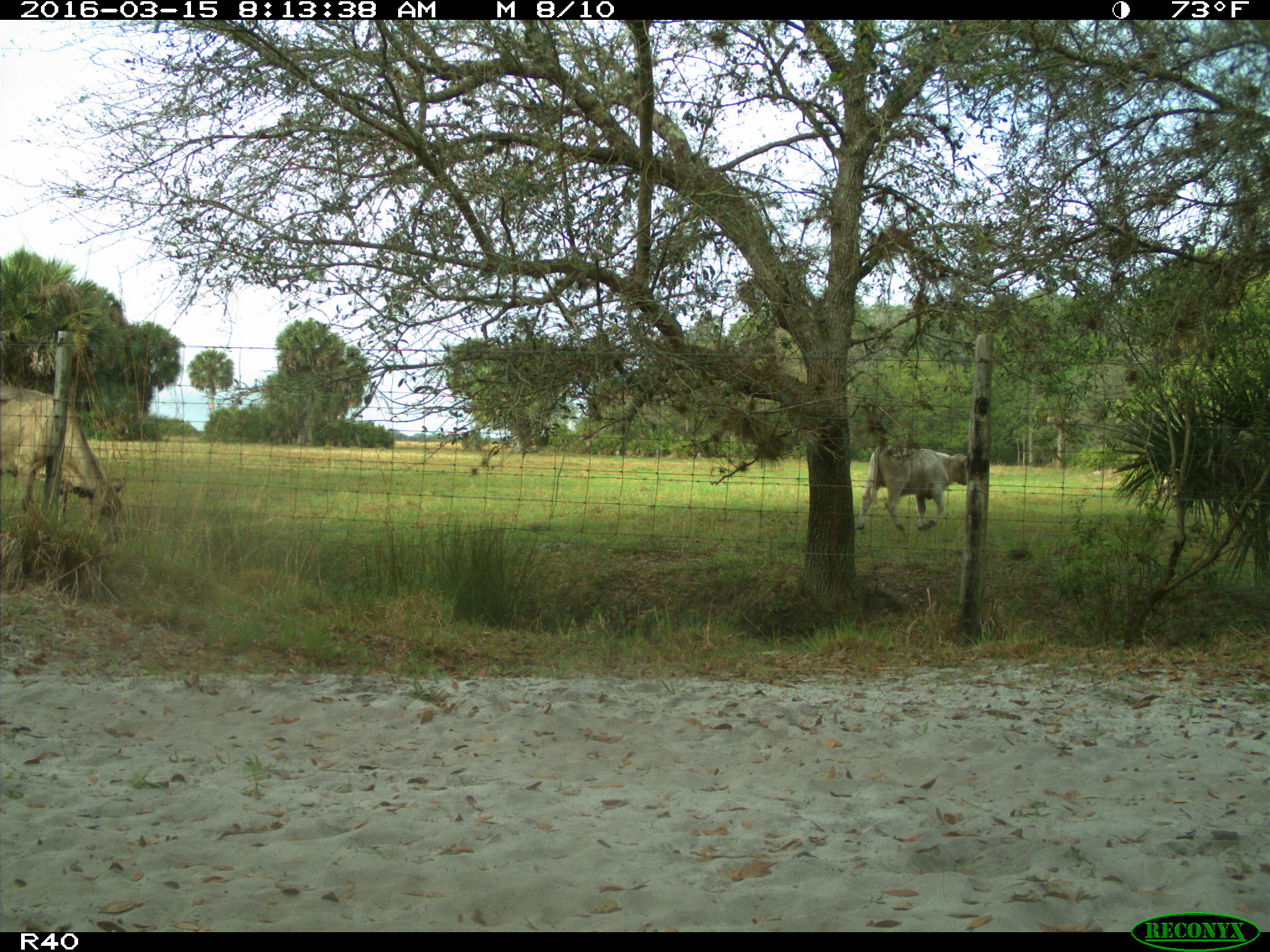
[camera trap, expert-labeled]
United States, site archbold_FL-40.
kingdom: Animalia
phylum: Chordata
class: Mammalia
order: Artiodactyla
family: Bovidae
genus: Bos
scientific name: Bos taurus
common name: domestic cow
Bos taurus (domestic cow).